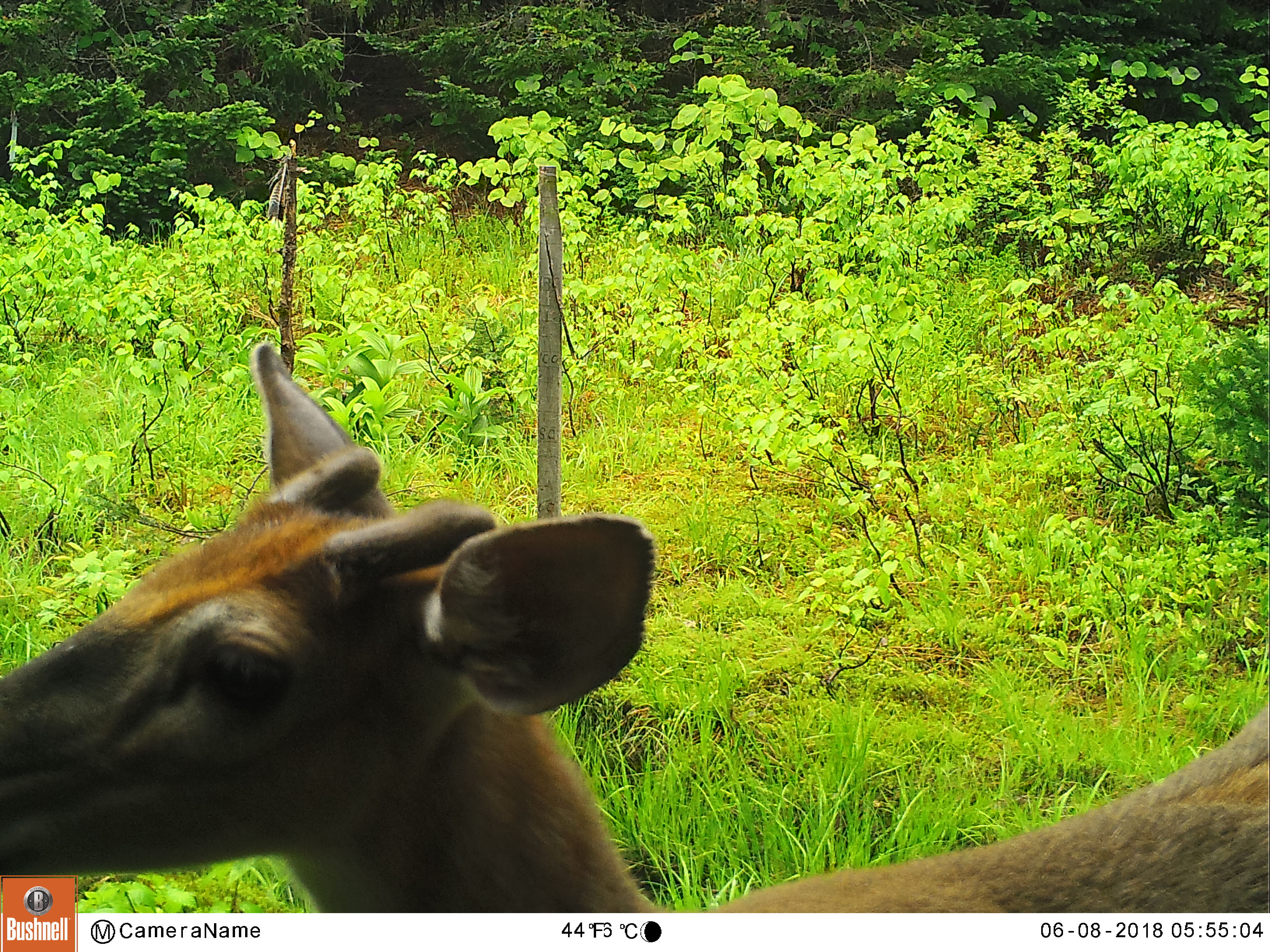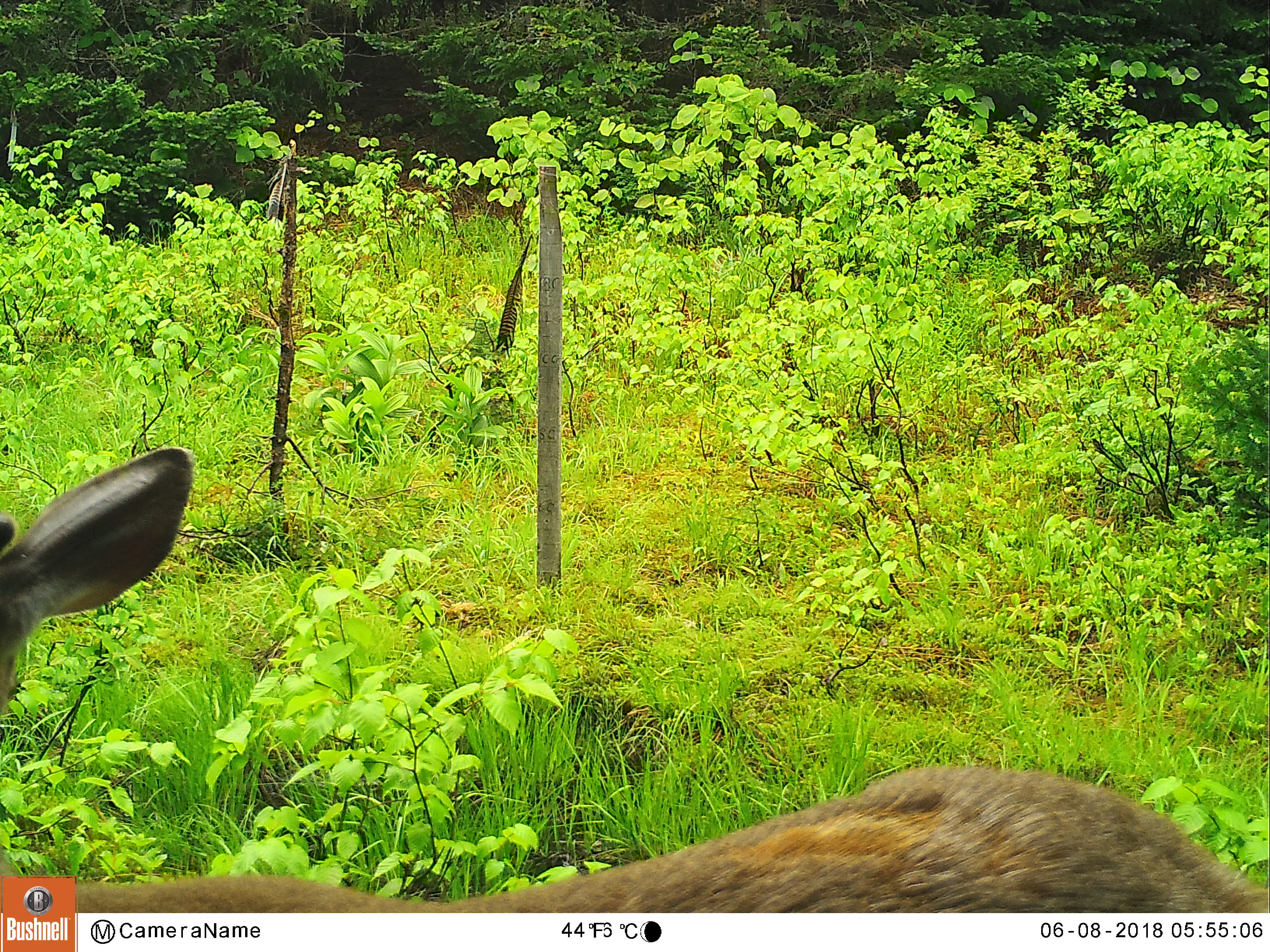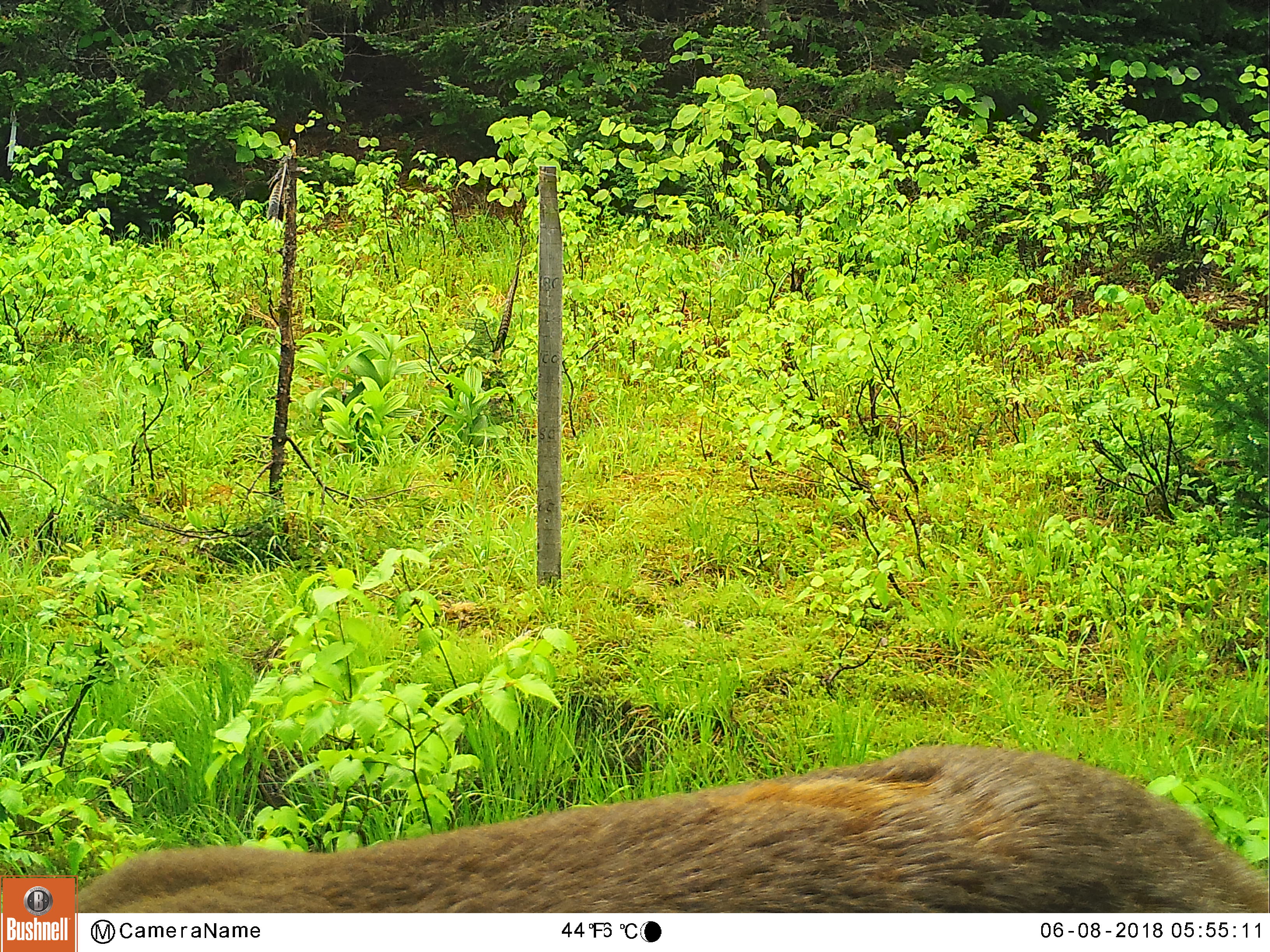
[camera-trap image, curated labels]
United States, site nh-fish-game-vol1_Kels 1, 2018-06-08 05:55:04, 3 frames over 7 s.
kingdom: Animalia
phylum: Chordata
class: Mammalia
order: Artiodactyla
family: Cervidae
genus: Odocoileus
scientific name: Odocoileus virginianus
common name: white-tailed deer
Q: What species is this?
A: White-tailed deer (Odocoileus virginianus).